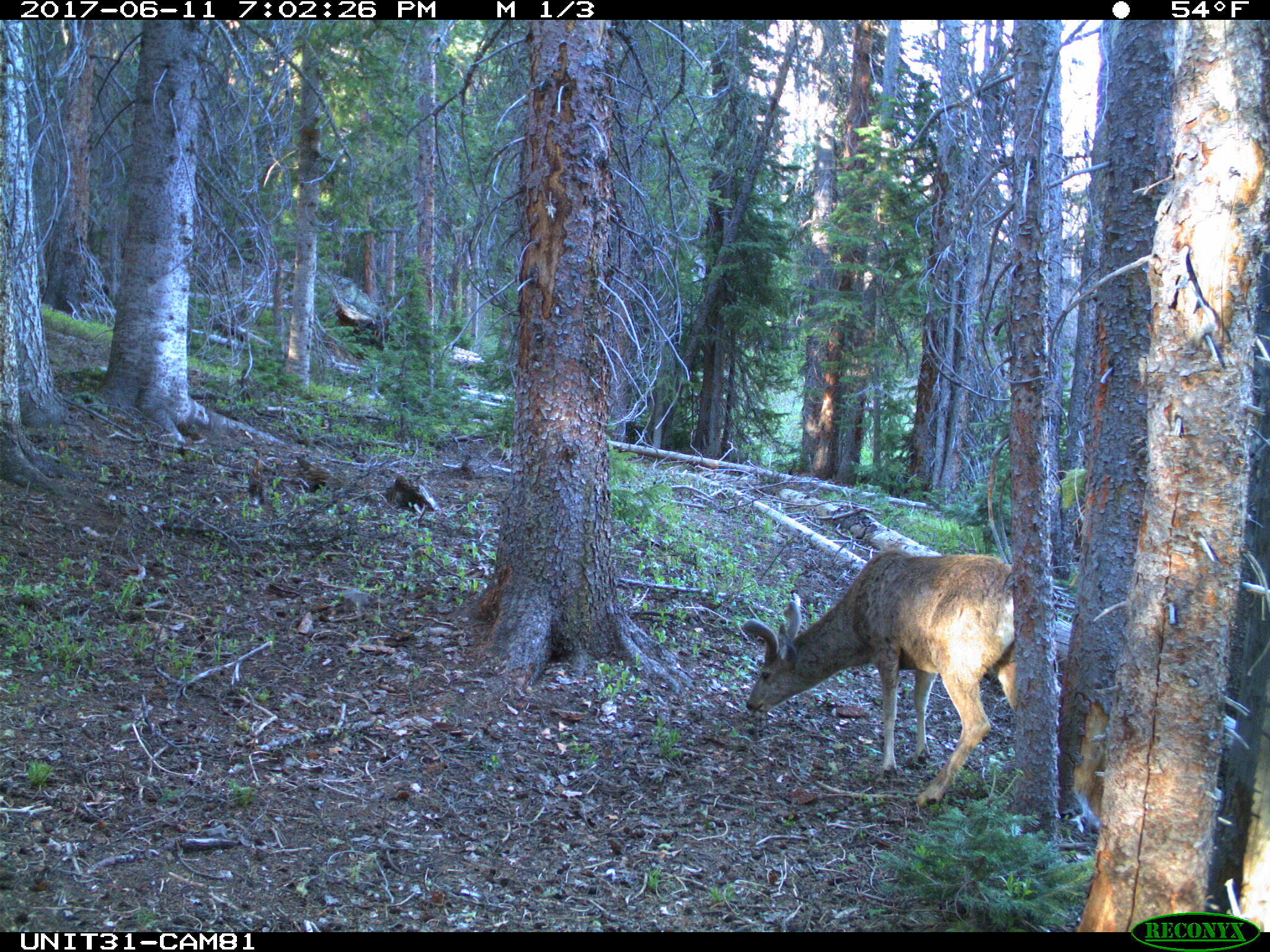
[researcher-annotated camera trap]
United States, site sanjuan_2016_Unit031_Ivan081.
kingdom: Animalia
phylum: Chordata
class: Mammalia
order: Artiodactyla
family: Cervidae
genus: Odocoileus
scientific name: Odocoileus hemionus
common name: mule deer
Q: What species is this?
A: Odocoileus hemionus (mule deer).